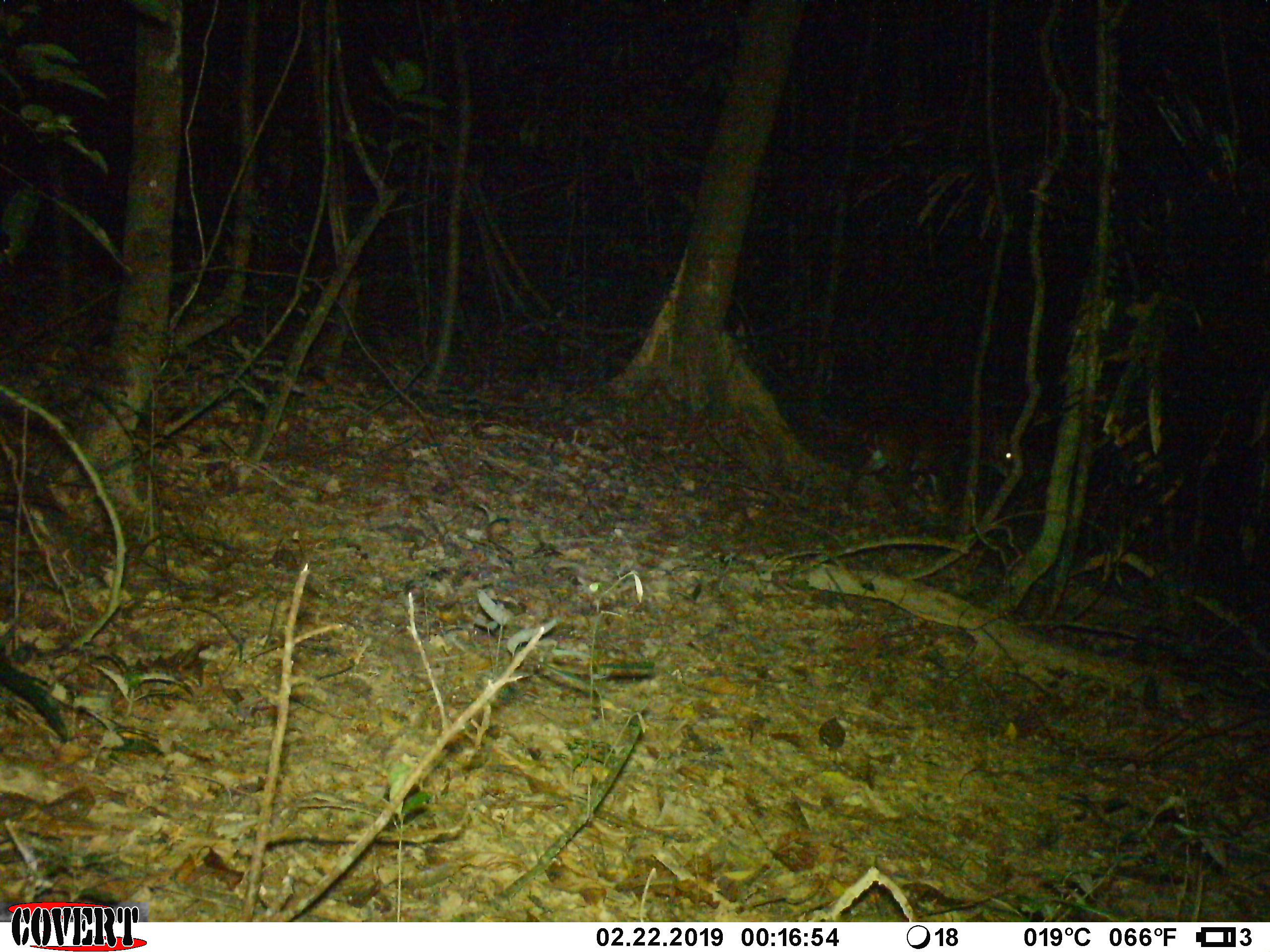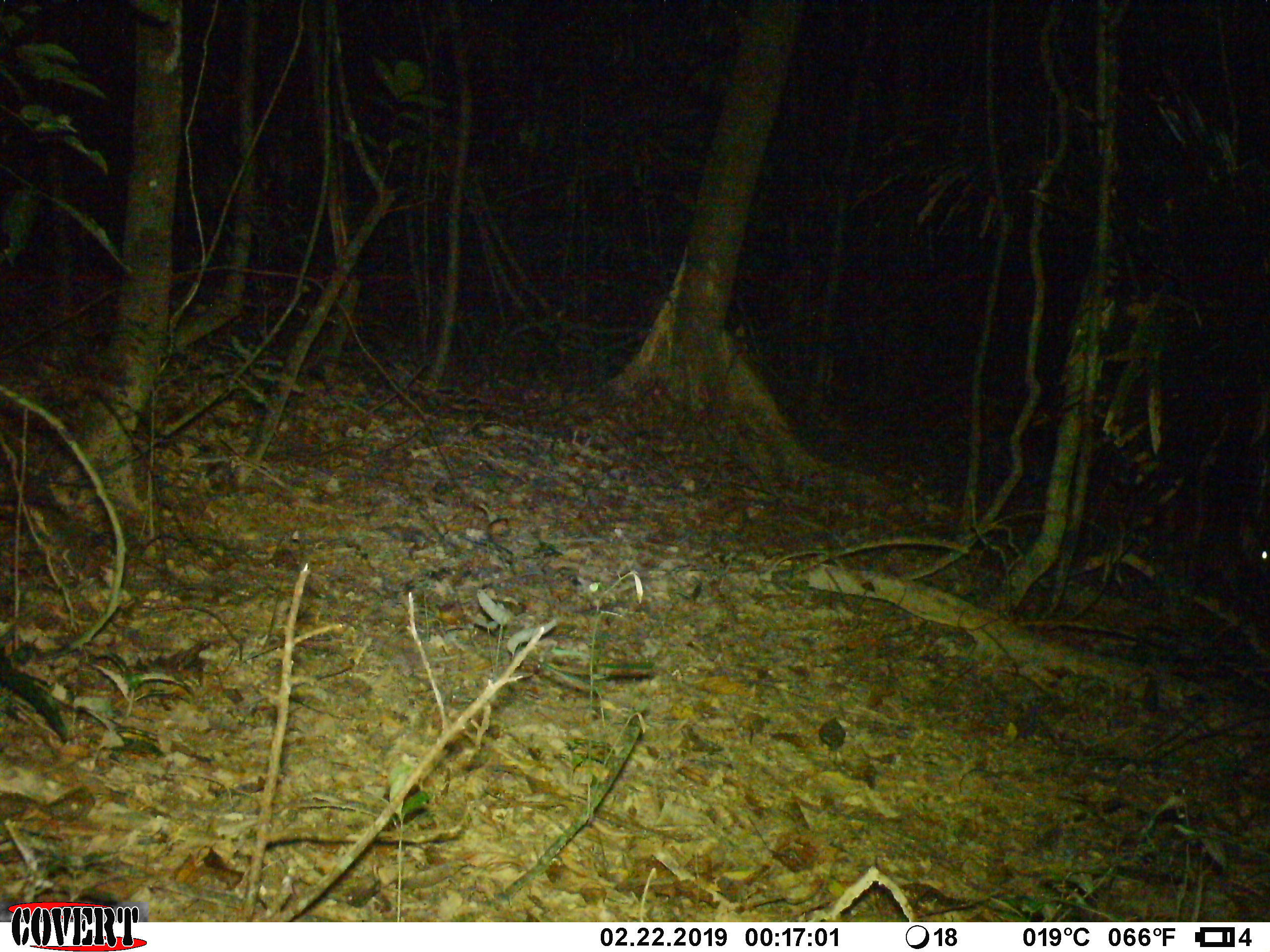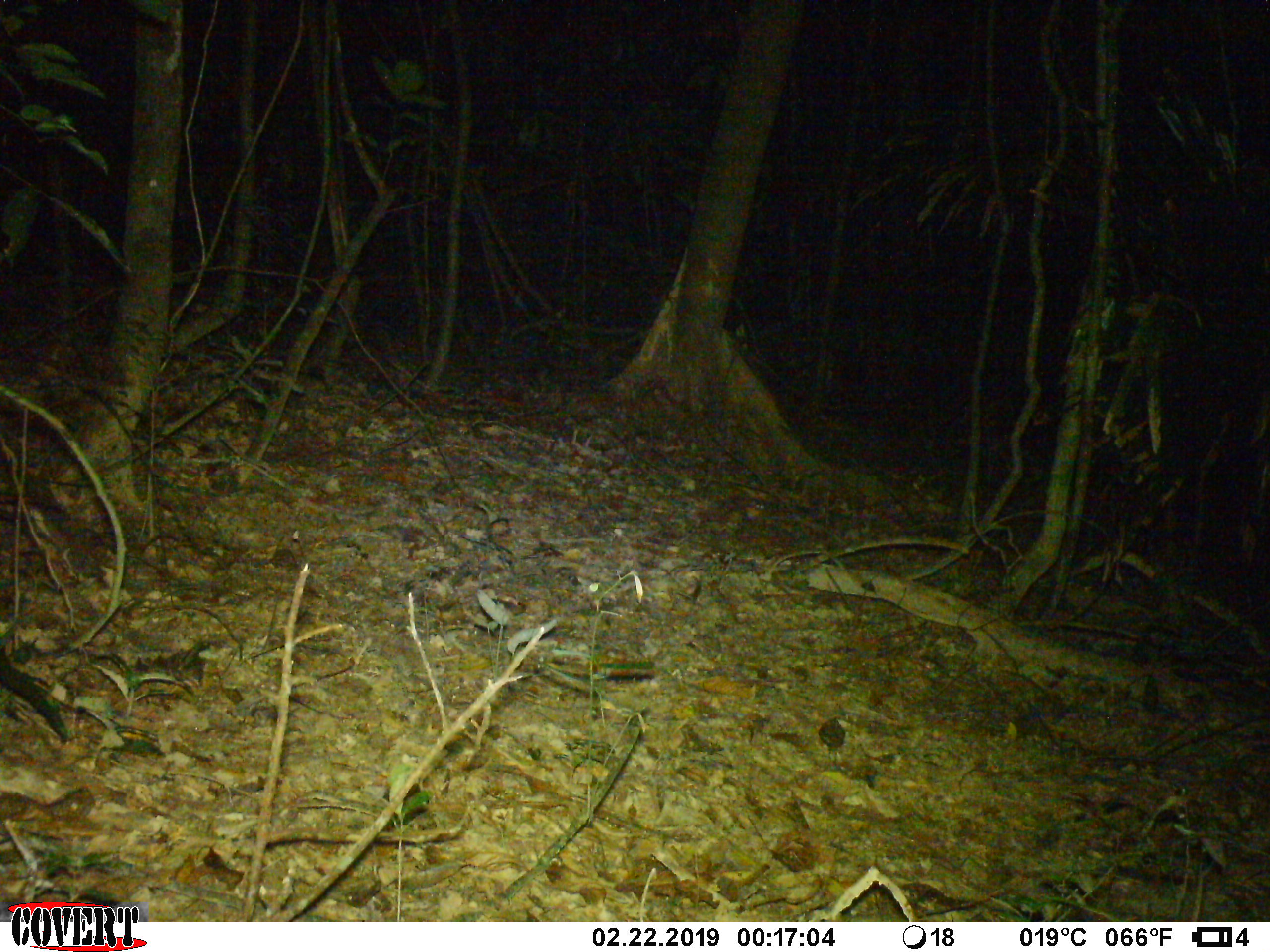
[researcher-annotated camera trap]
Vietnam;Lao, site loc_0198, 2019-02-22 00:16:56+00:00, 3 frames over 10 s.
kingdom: Animalia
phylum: Chordata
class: Mammalia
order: Artiodactyla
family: Cervidae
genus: Muntiacus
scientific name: Muntiacus vuquangensis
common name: large-antlered muntjac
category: large antlered muntjac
Large antlered muntjac (large-antlered muntjac) (Muntiacus vuquangensis). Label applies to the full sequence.